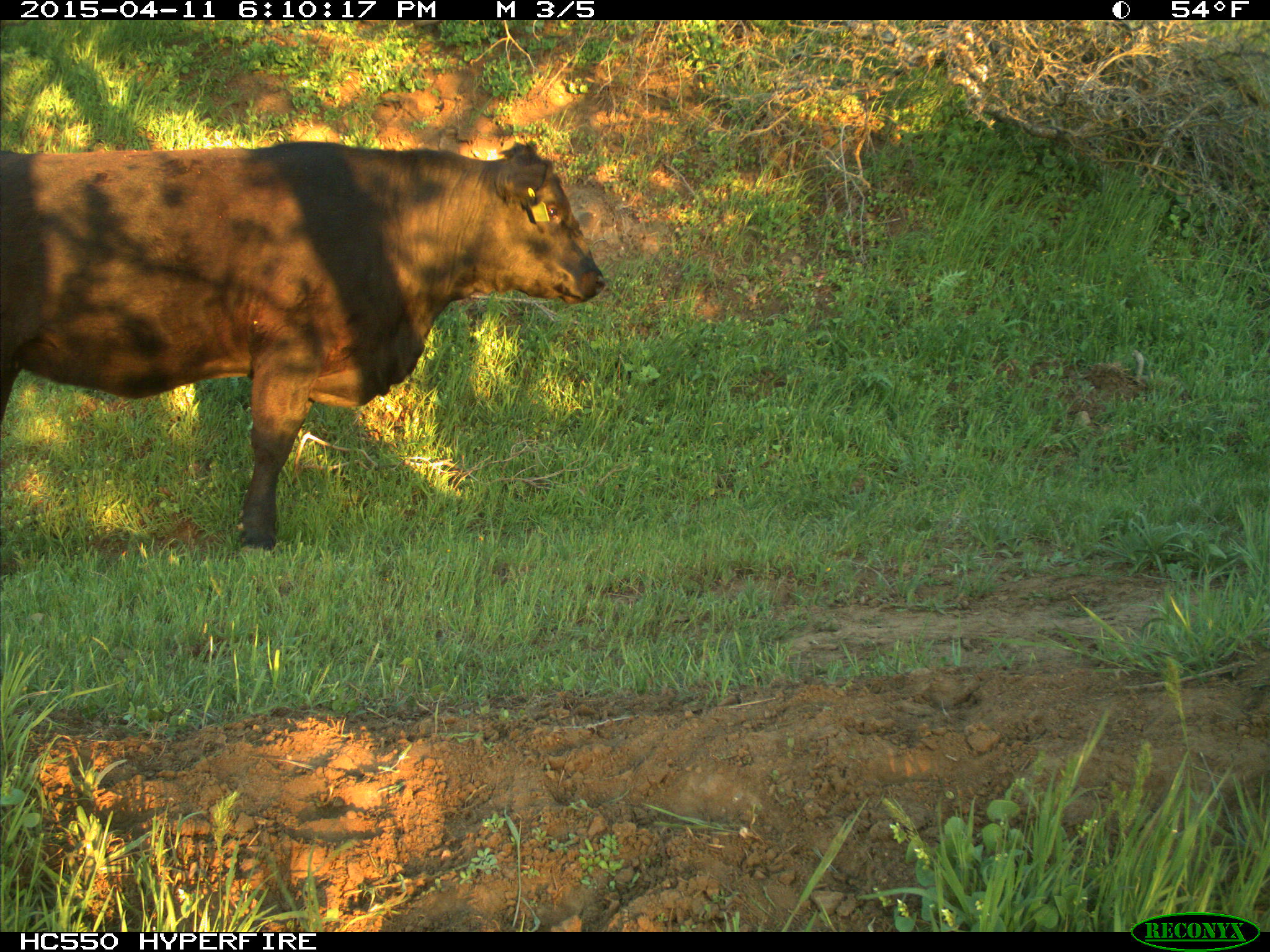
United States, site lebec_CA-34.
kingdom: Animalia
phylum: Chordata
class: Mammalia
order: Artiodactyla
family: Bovidae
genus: Bos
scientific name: Bos taurus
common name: domestic cow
Bos taurus (domestic cow).